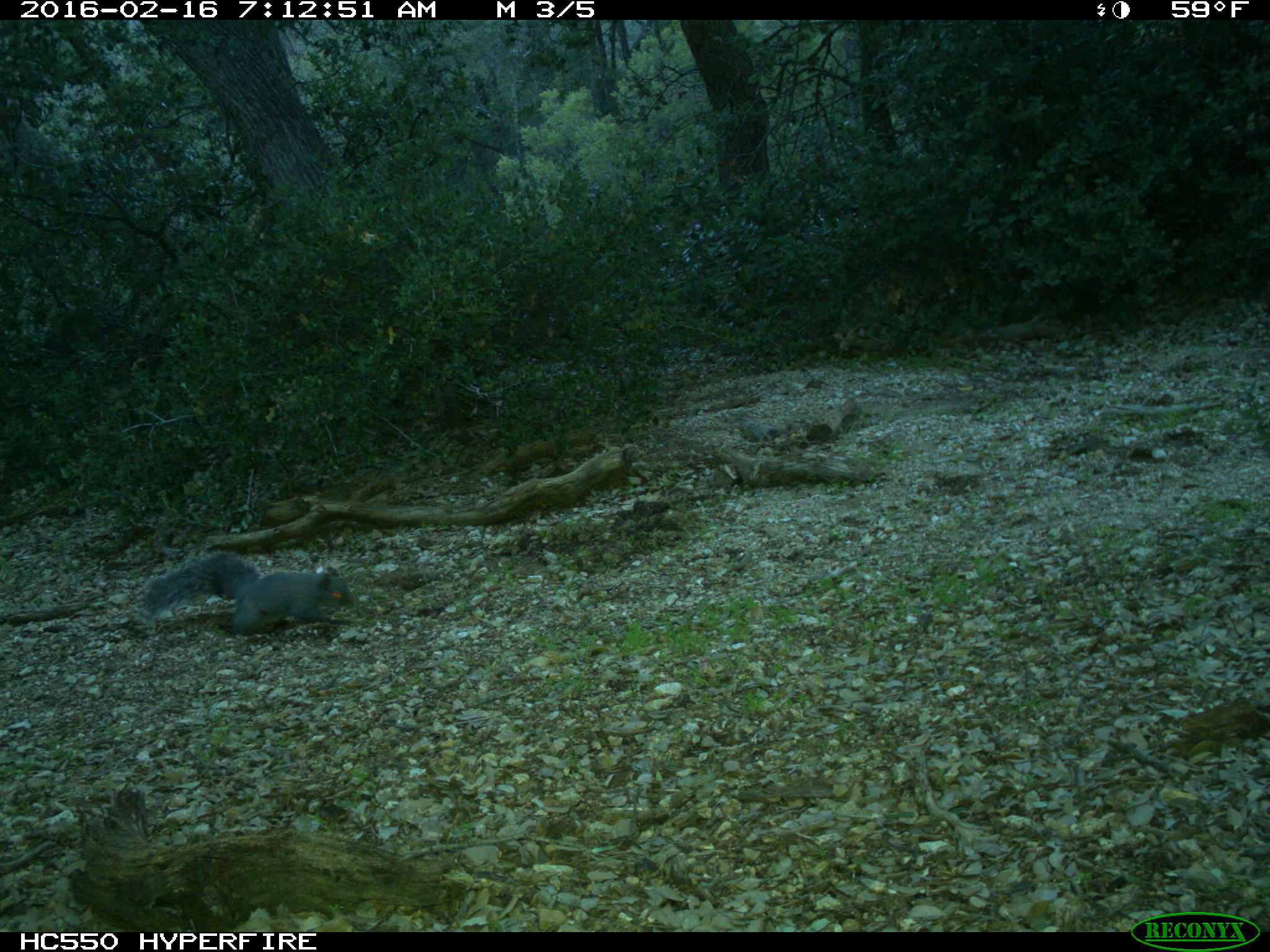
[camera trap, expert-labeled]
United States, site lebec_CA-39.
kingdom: Animalia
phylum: Chordata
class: Mammalia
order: Rodentia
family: Sciuridae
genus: Sciurus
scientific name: Sciurus carolinensis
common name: eastern gray squirrel